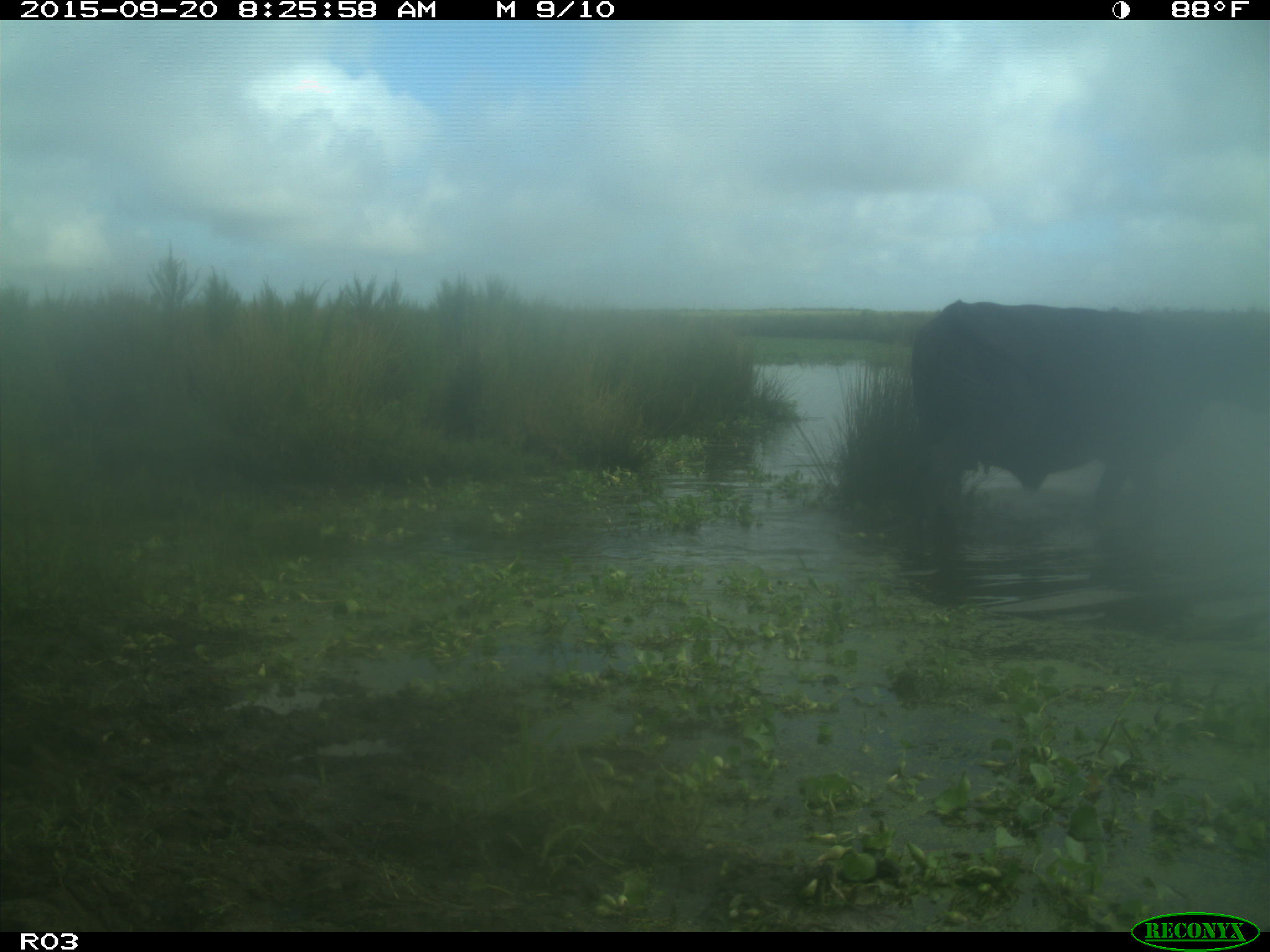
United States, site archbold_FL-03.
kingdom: Animalia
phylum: Chordata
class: Mammalia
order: Artiodactyla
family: Bovidae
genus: Bos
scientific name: Bos taurus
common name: domestic cow